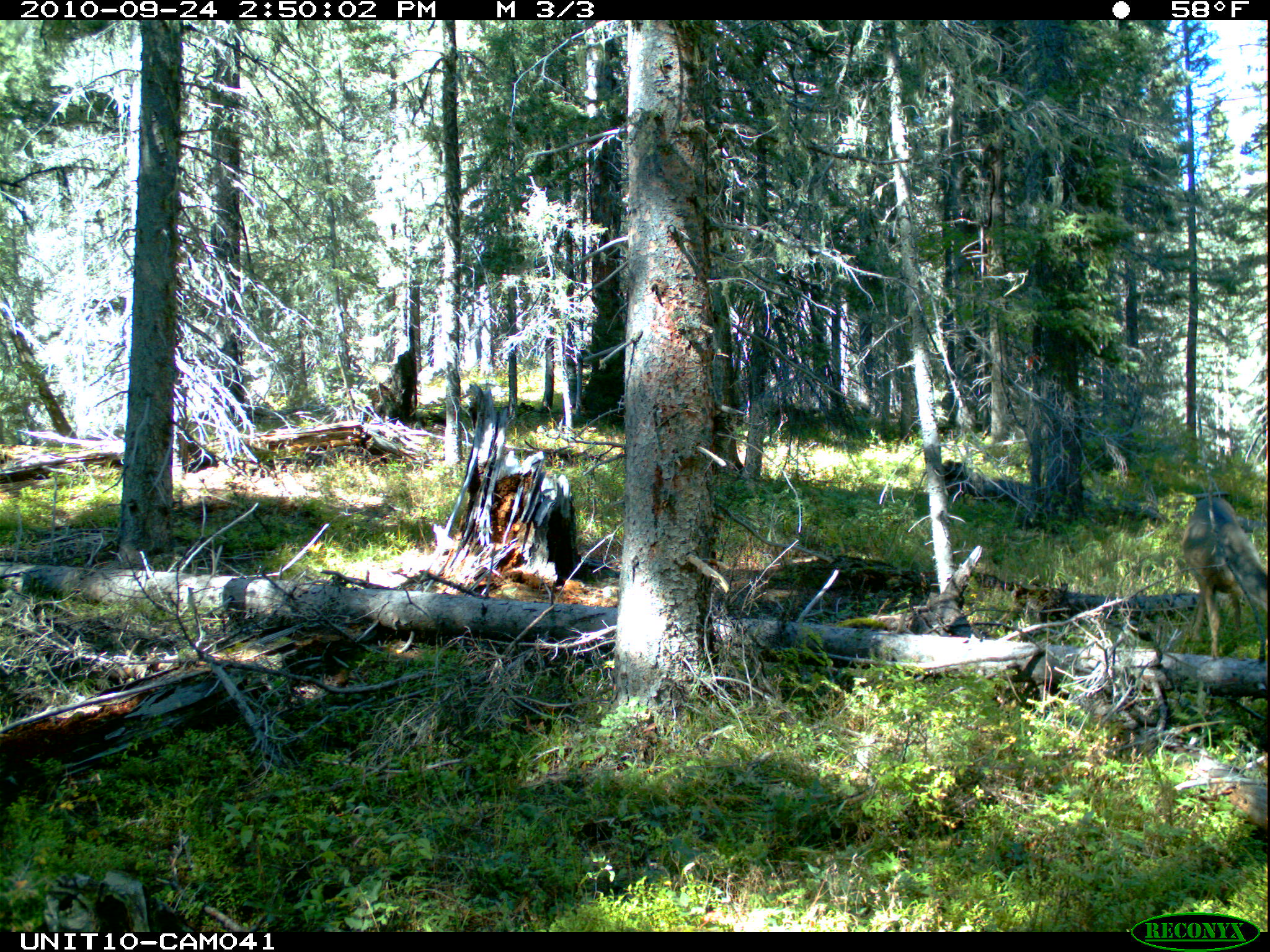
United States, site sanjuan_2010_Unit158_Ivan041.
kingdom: Animalia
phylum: Chordata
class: Mammalia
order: Artiodactyla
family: Cervidae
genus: Odocoileus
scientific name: Odocoileus hemionus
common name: mule deer